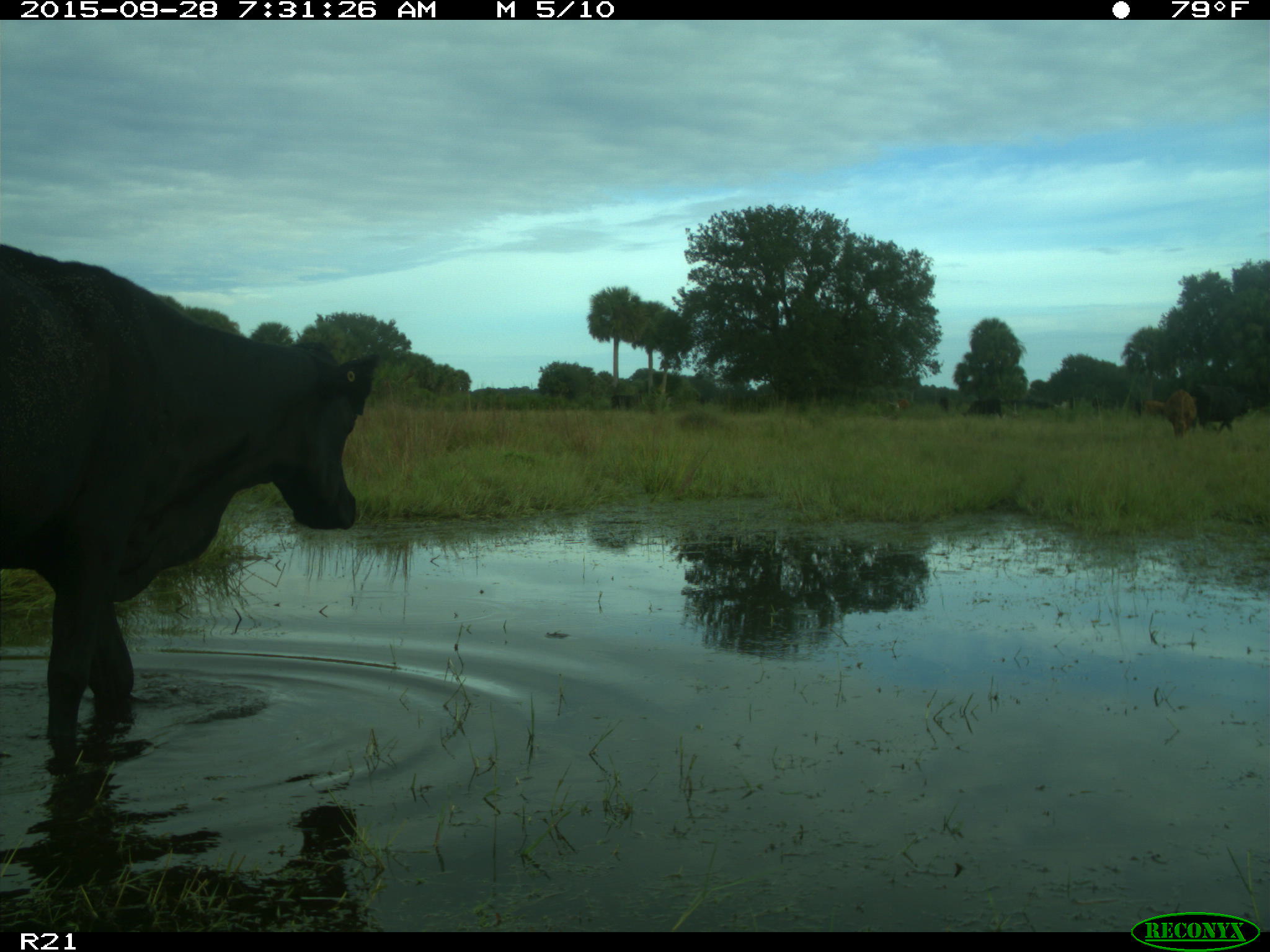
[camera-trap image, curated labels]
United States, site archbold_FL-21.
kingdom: Animalia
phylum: Chordata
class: Mammalia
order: Artiodactyla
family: Bovidae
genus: Bos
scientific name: Bos taurus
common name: domestic cow